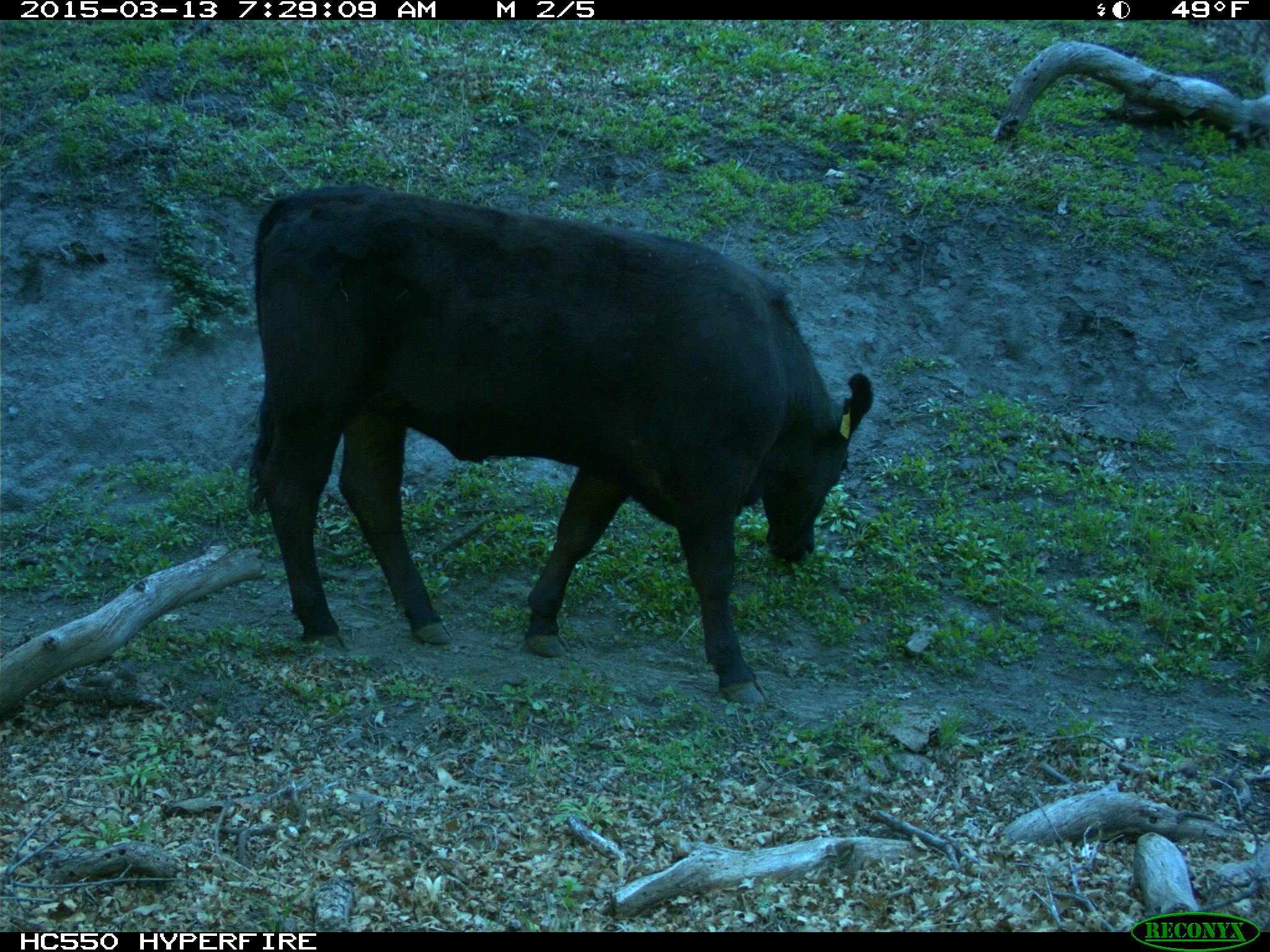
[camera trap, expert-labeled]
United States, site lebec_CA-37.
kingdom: Animalia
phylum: Chordata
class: Mammalia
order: Artiodactyla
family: Bovidae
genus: Bos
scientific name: Bos taurus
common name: domestic cow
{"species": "Bos taurus (domestic cow)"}